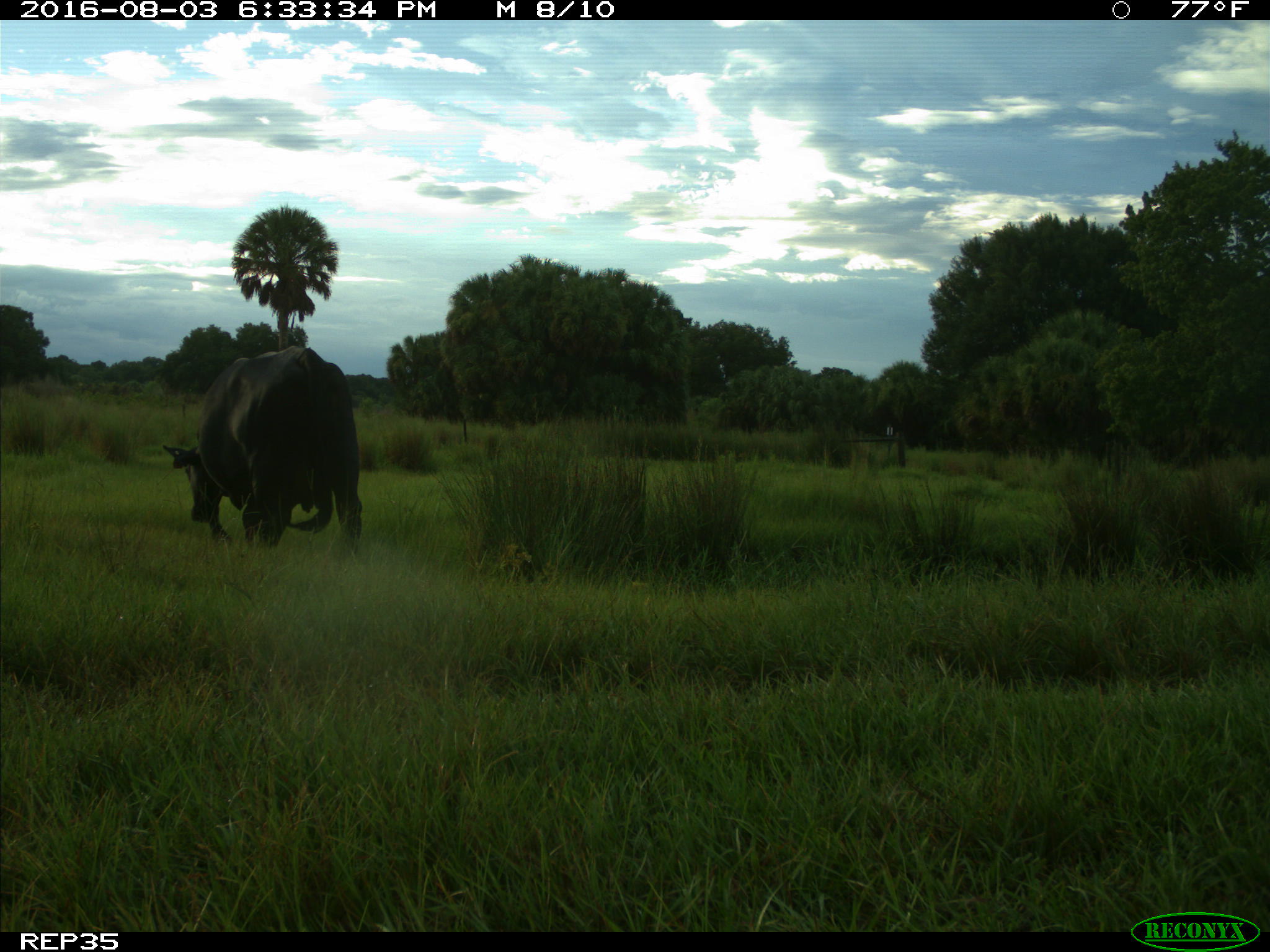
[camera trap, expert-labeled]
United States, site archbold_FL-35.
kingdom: Animalia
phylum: Chordata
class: Mammalia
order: Artiodactyla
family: Bovidae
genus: Bos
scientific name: Bos taurus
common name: domestic cow